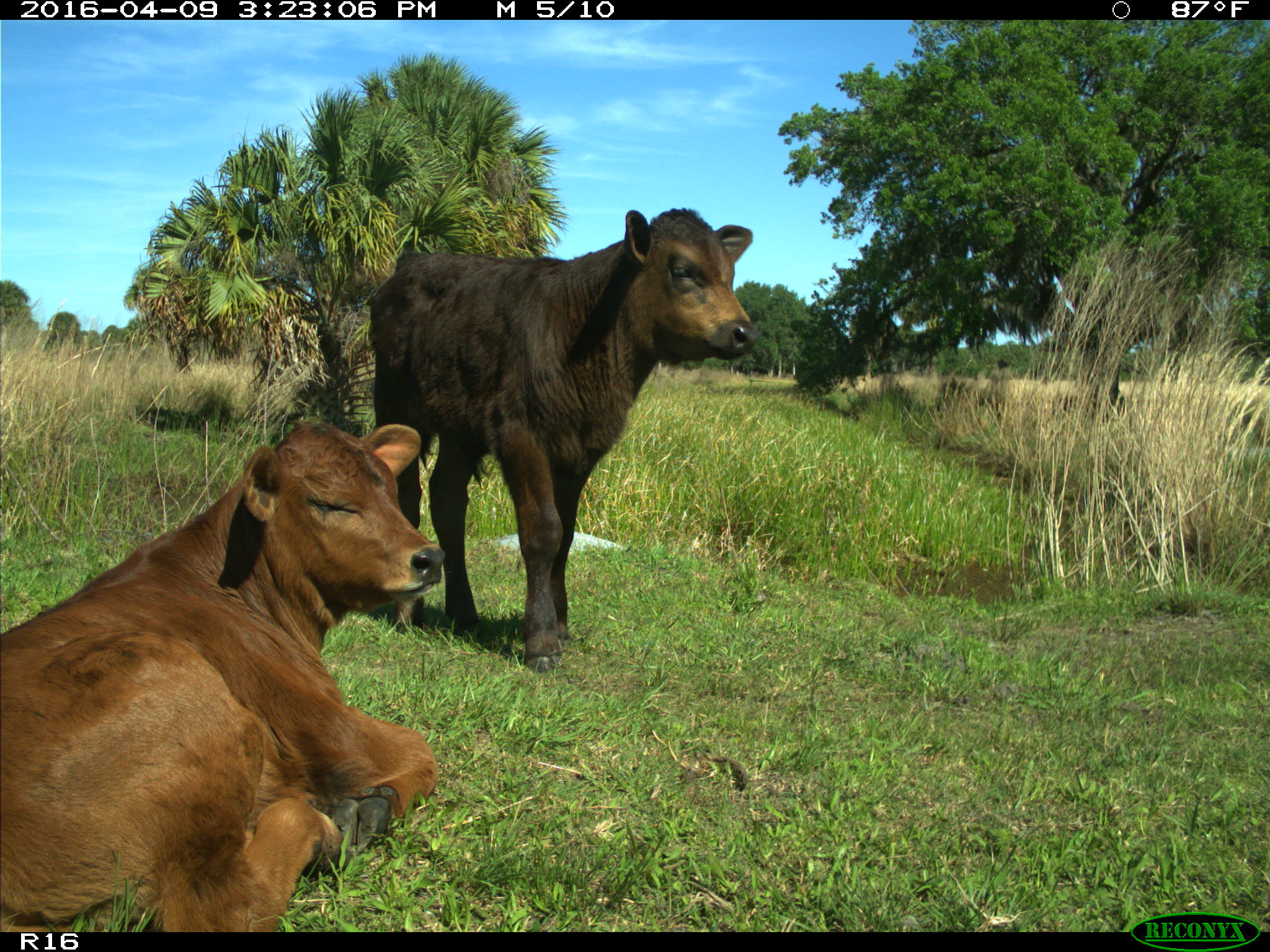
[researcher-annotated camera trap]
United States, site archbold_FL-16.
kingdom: Animalia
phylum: Chordata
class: Mammalia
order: Artiodactyla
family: Bovidae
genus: Bos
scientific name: Bos taurus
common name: domestic cow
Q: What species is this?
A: Bos taurus (domestic cow).